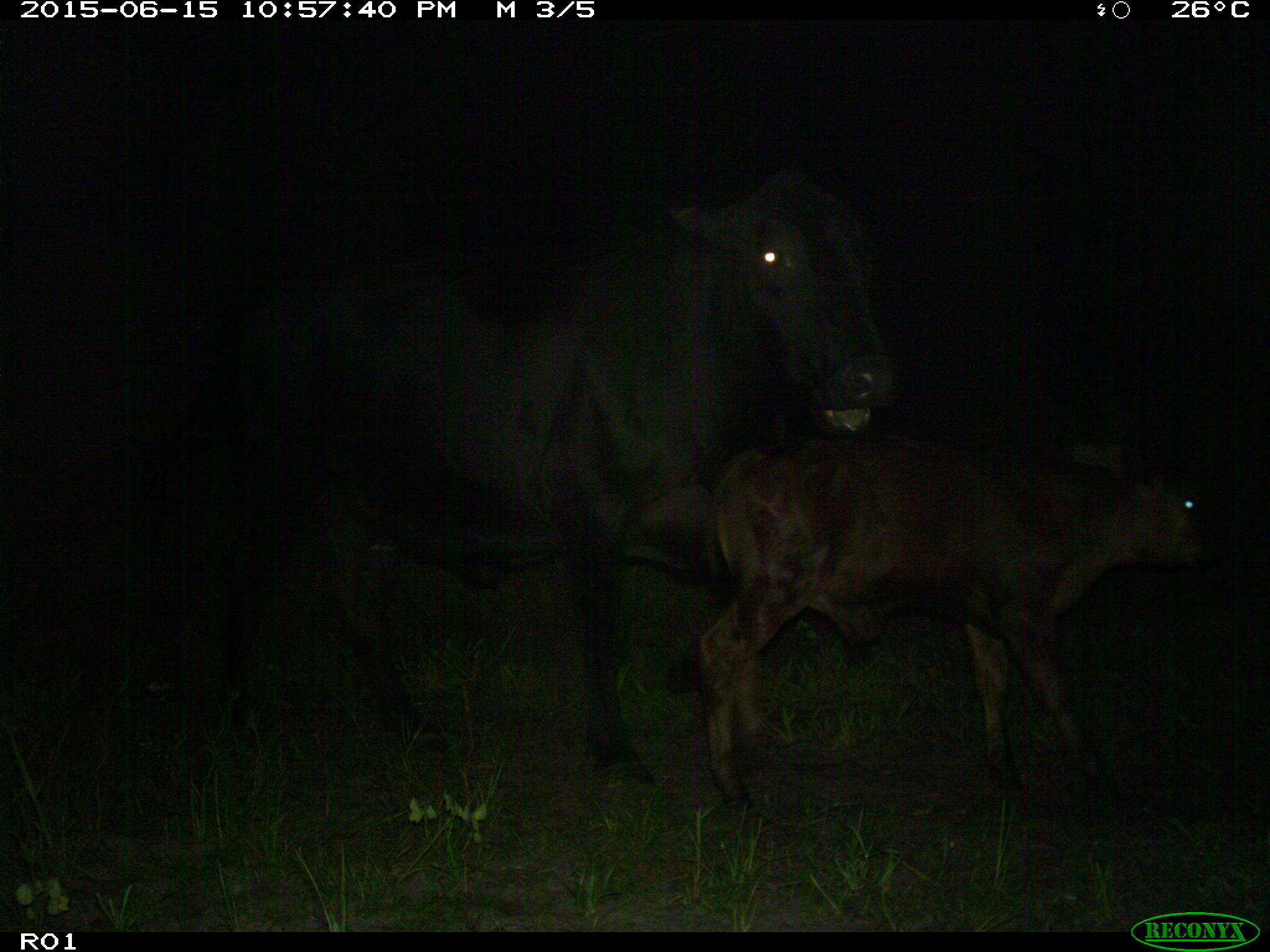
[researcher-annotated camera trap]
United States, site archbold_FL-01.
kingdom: Animalia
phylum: Chordata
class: Mammalia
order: Artiodactyla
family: Bovidae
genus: Bos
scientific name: Bos taurus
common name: domestic cow